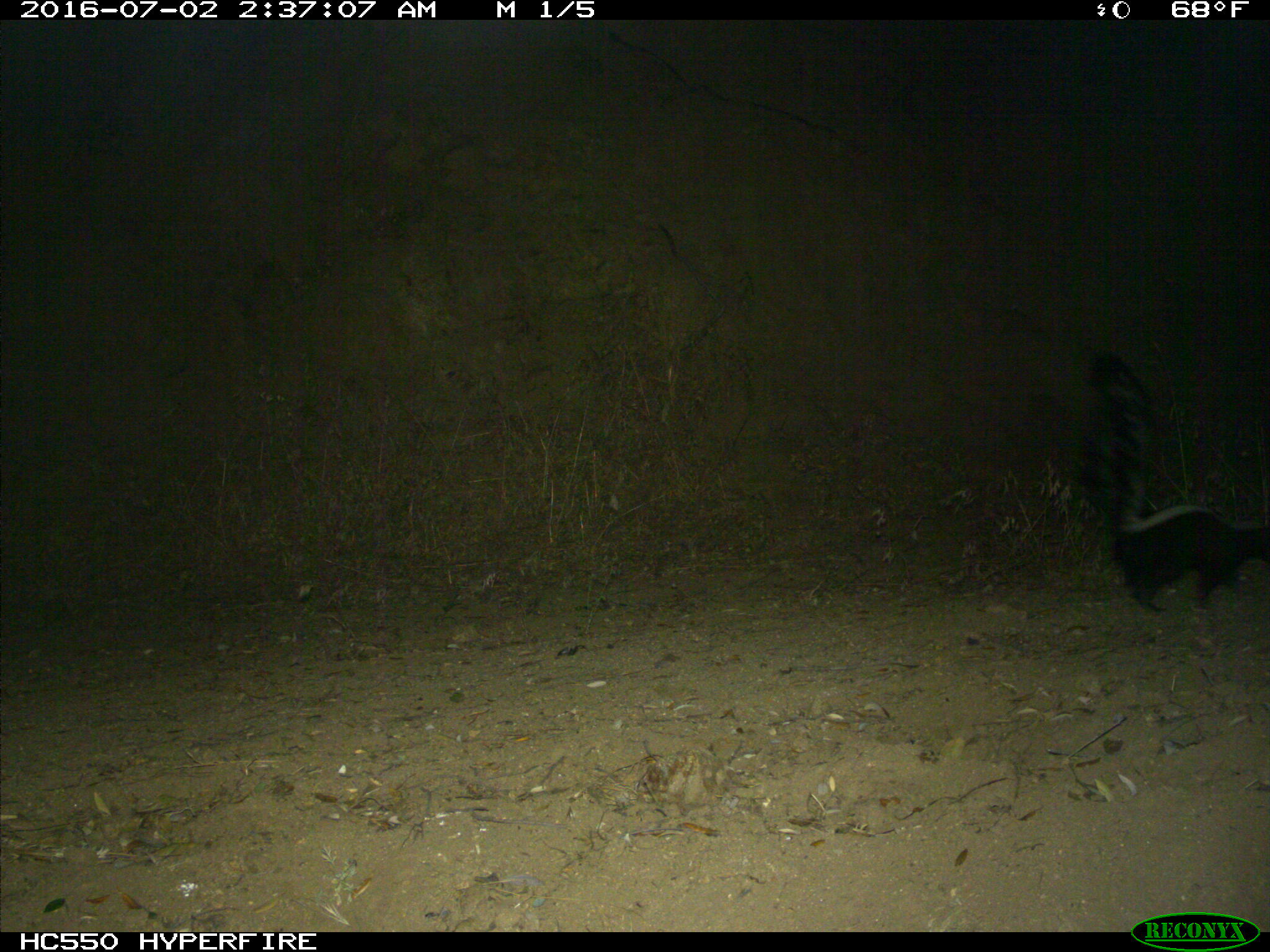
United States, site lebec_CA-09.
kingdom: Animalia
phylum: Chordata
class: Mammalia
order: Carnivora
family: Mephitidae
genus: Mephitis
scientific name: Mephitis mephitis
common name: striped skunk